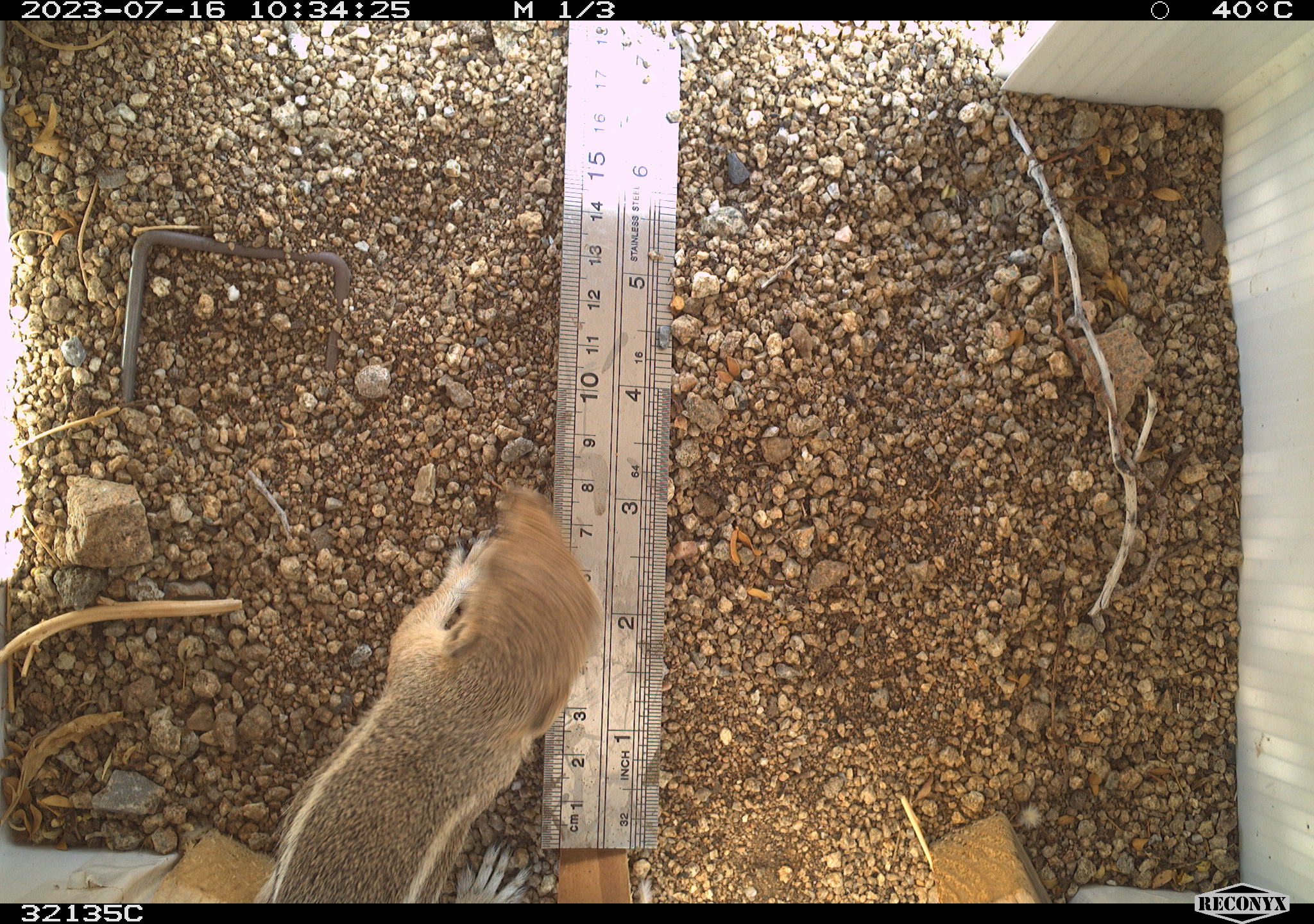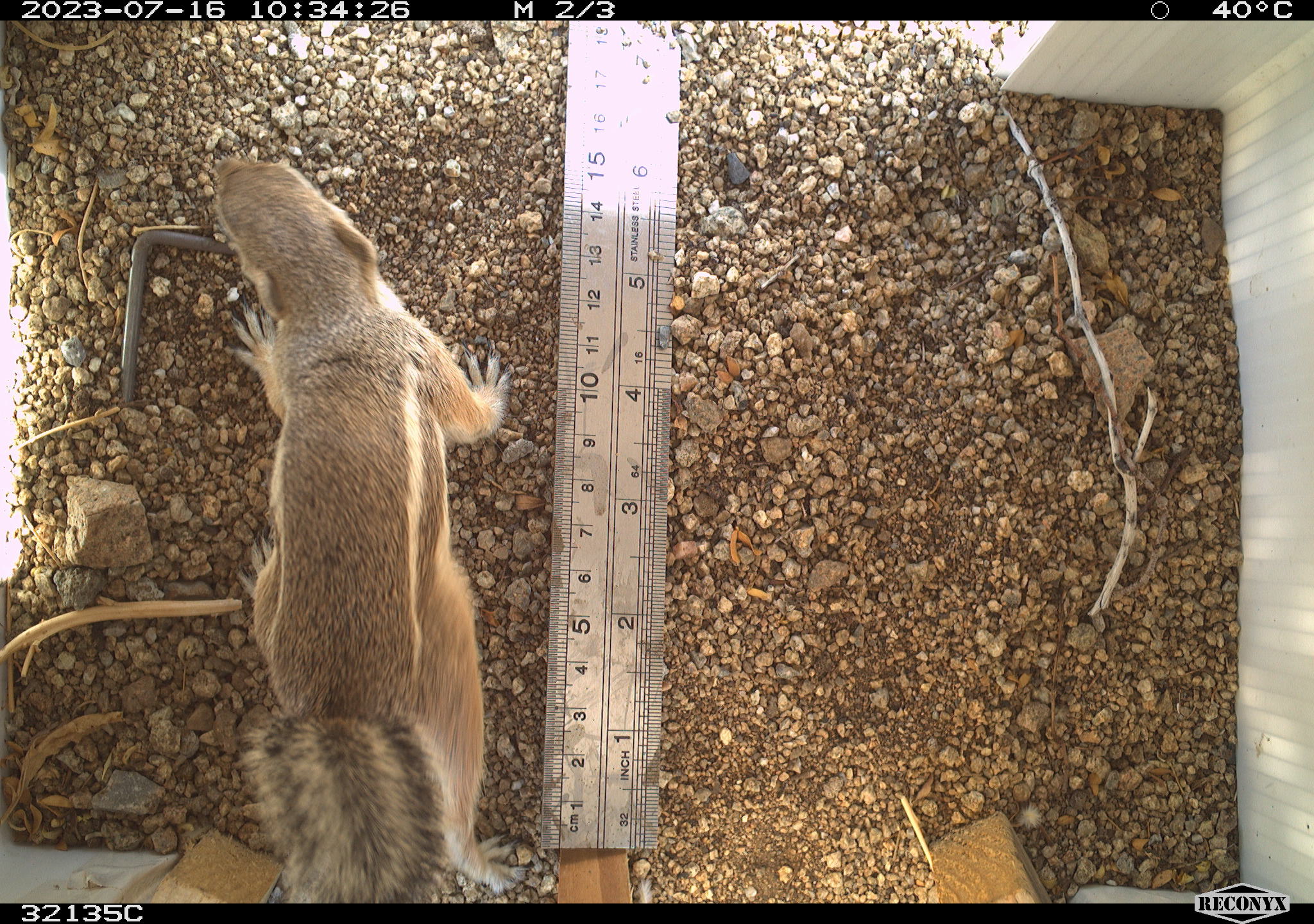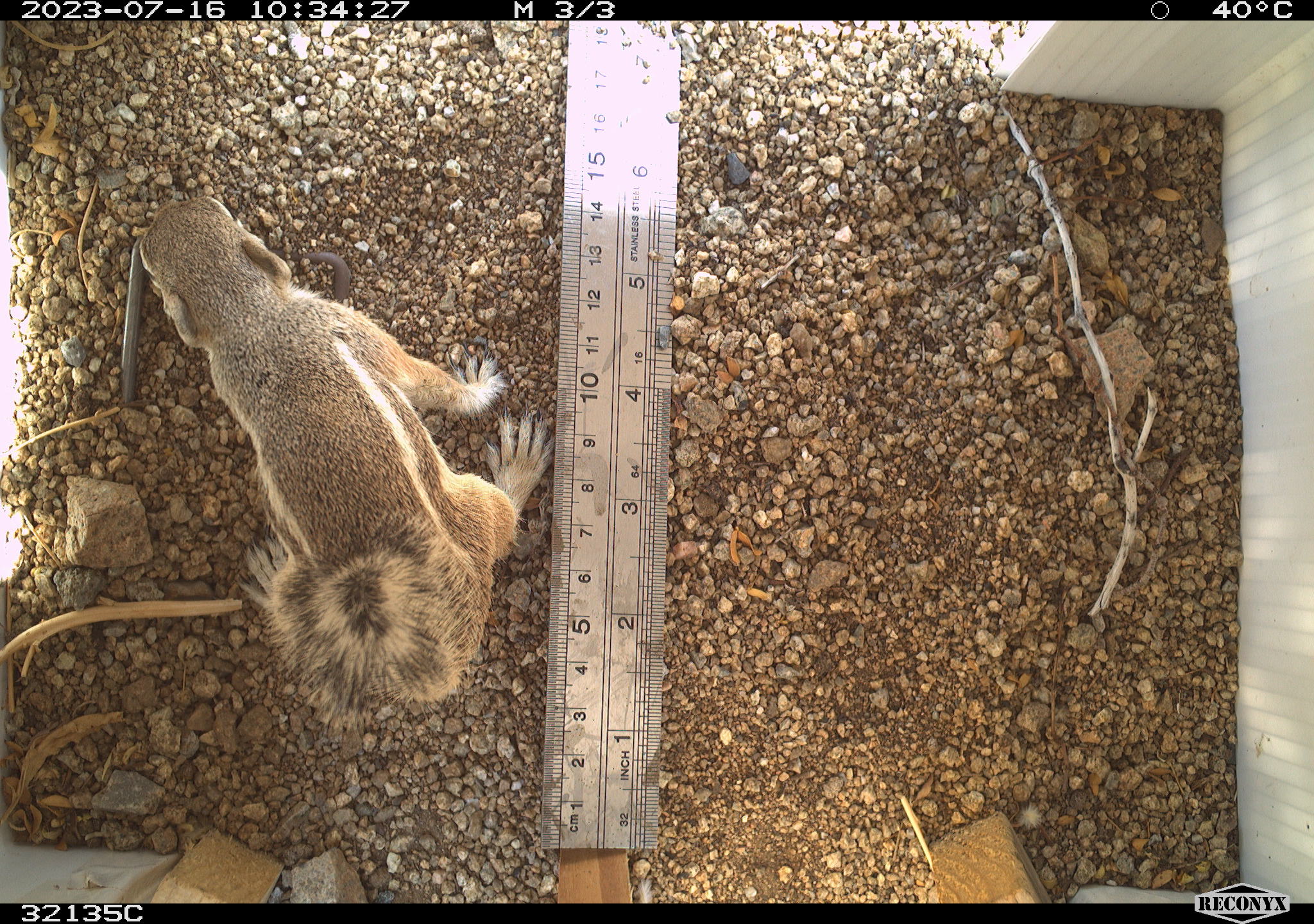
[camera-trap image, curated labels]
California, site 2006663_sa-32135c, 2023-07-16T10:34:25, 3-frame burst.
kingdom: Animalia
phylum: Chordata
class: Mammalia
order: Rodentia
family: Sciuridae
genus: Ammospermophilus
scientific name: Ammospermophilus leucurus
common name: white-tailed antelope squirrel